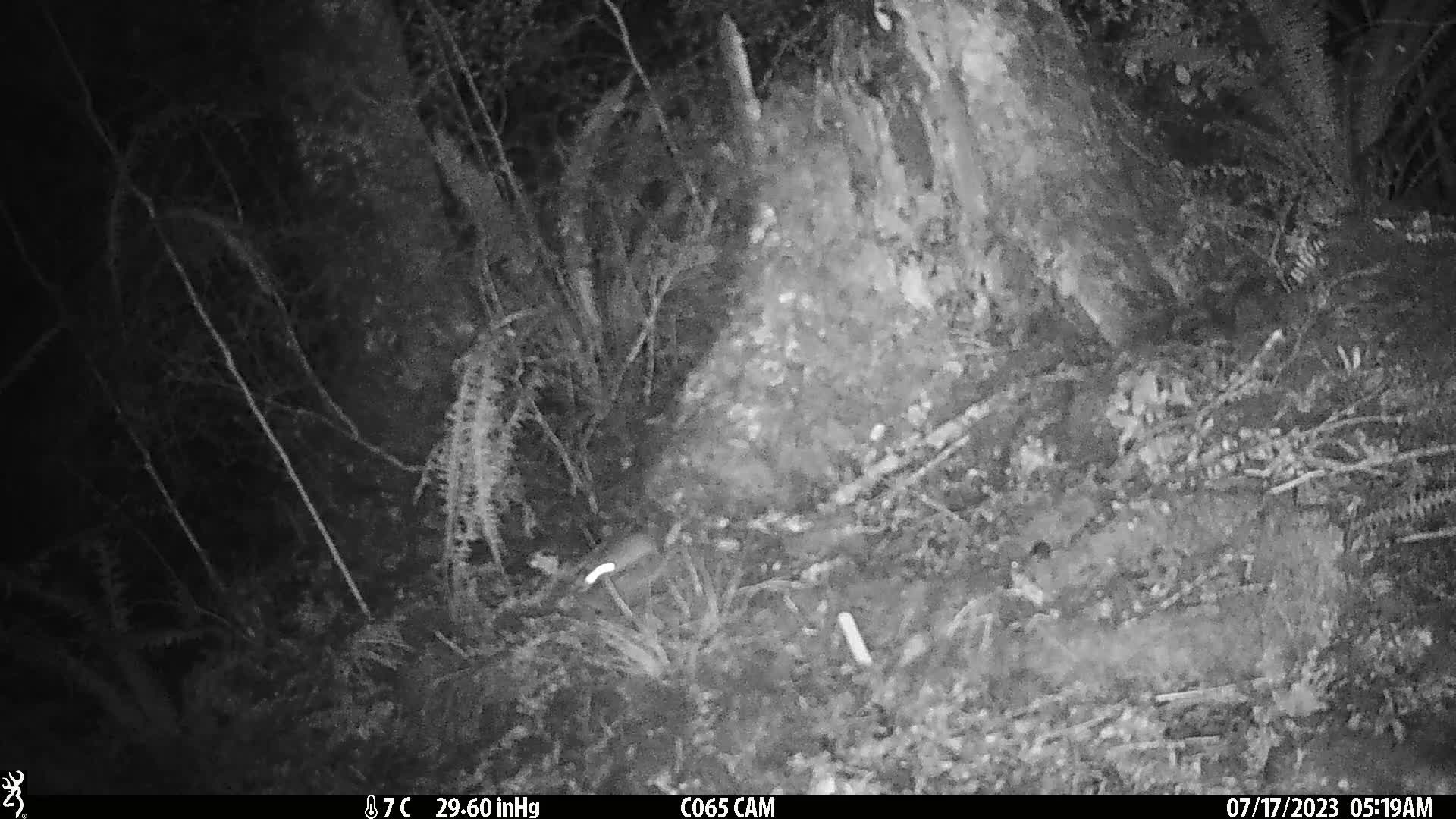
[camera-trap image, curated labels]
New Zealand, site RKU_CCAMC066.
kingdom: Animalia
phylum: Chordata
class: Mammalia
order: Rodentia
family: Muridae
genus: Rattus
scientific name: Rattus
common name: rat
Rat (Rattus).